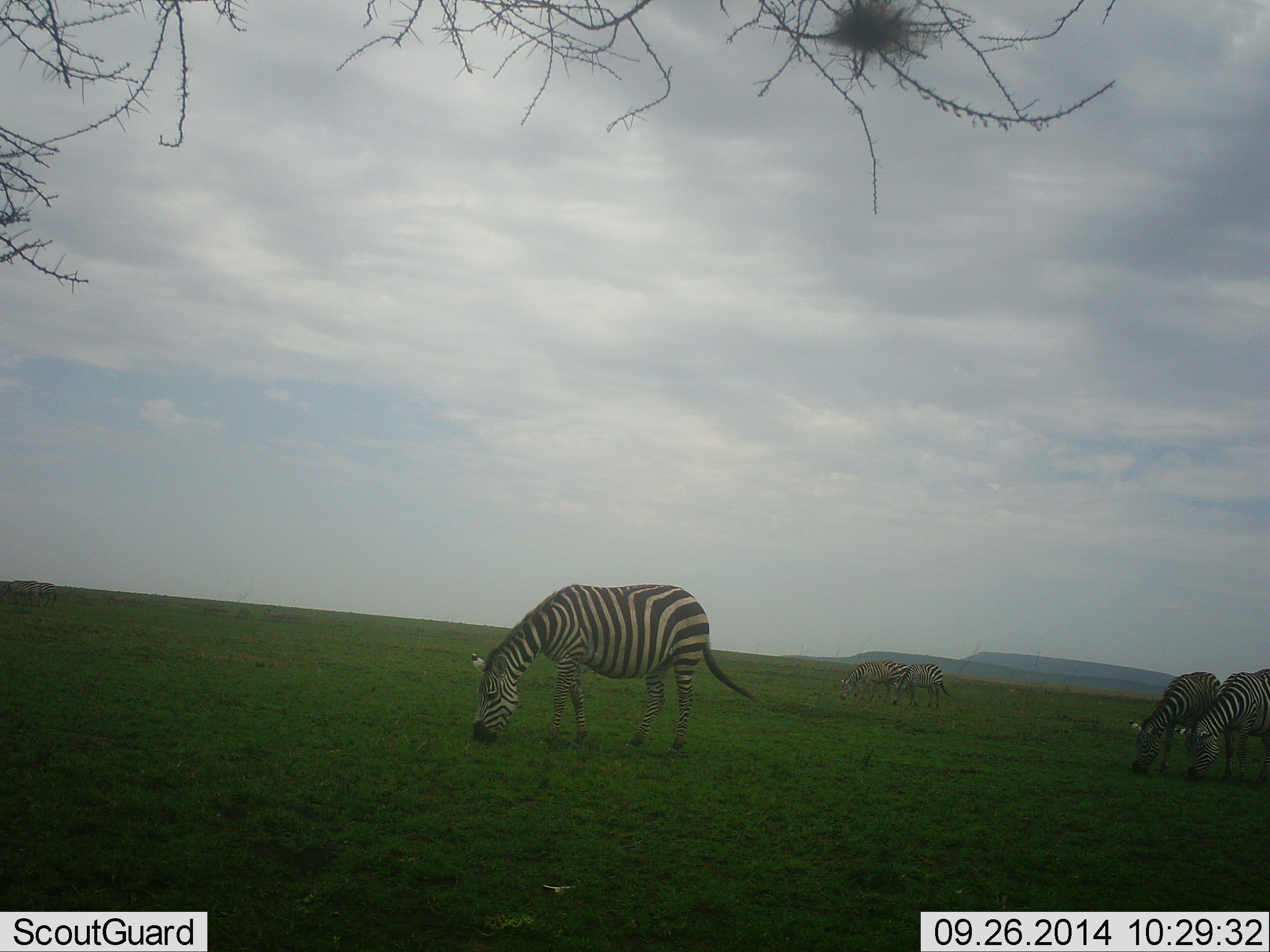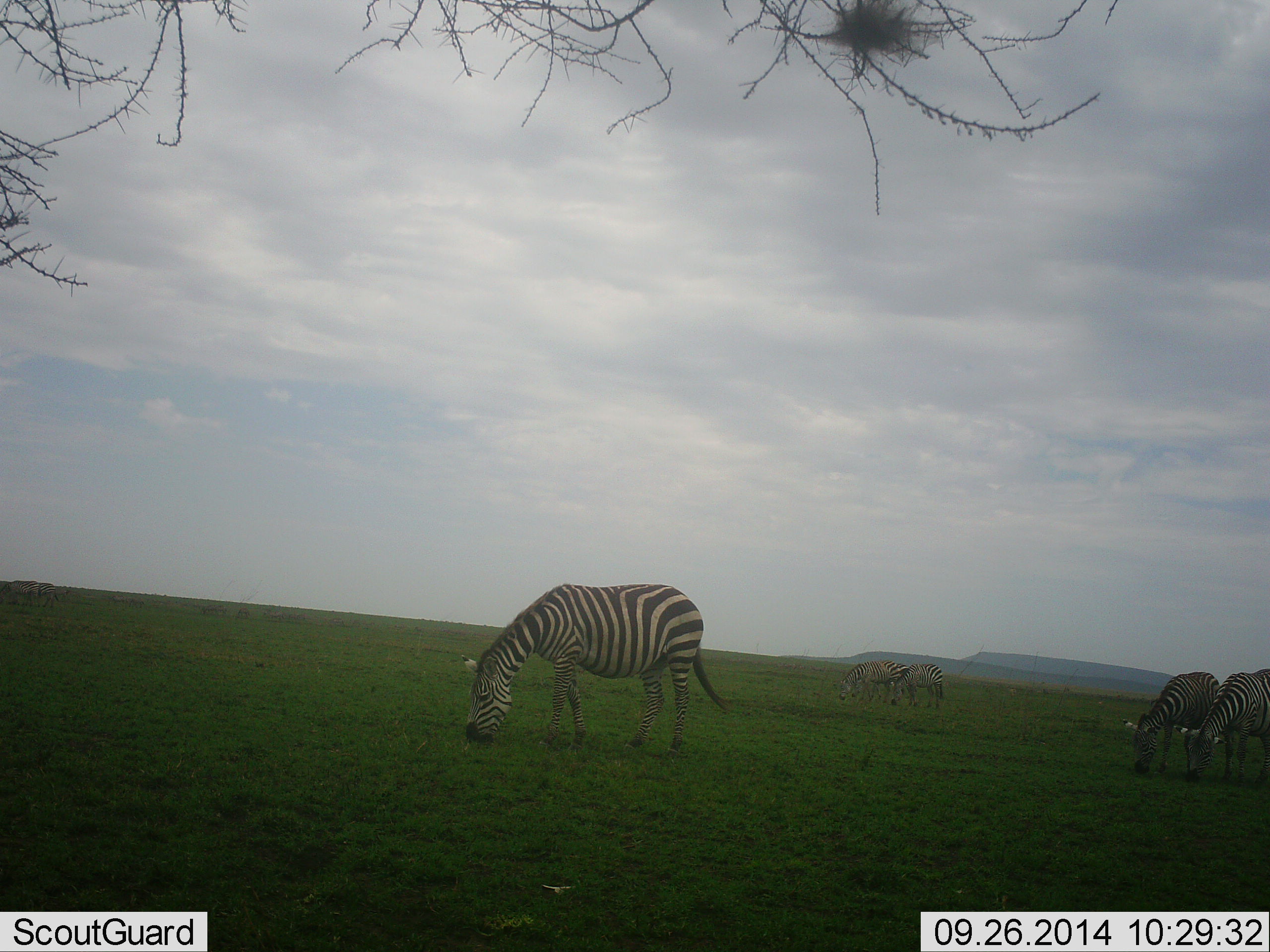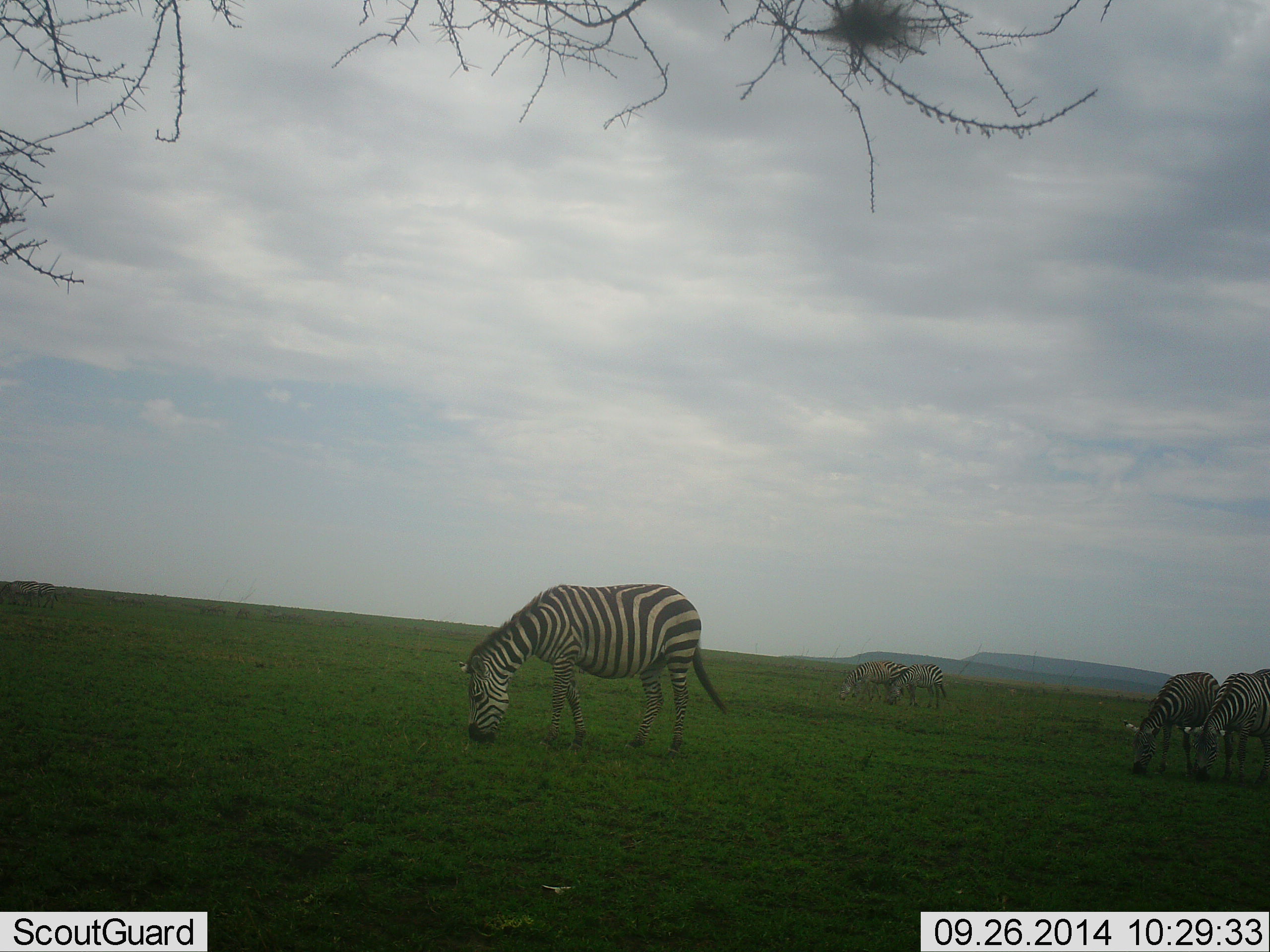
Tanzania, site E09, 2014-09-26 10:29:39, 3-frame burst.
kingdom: Animalia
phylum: Chordata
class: Mammalia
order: Perissodactyla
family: Equidae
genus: Equus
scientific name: Equus quagga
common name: plains zebra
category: zebra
Zebra (plains zebra) (Equus quagga), count 5. Behavior (volunteer vote fractions): standing 20%, resting 0%, moving 0%, interacting 0%. Young present (vote fraction): 0%. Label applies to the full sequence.